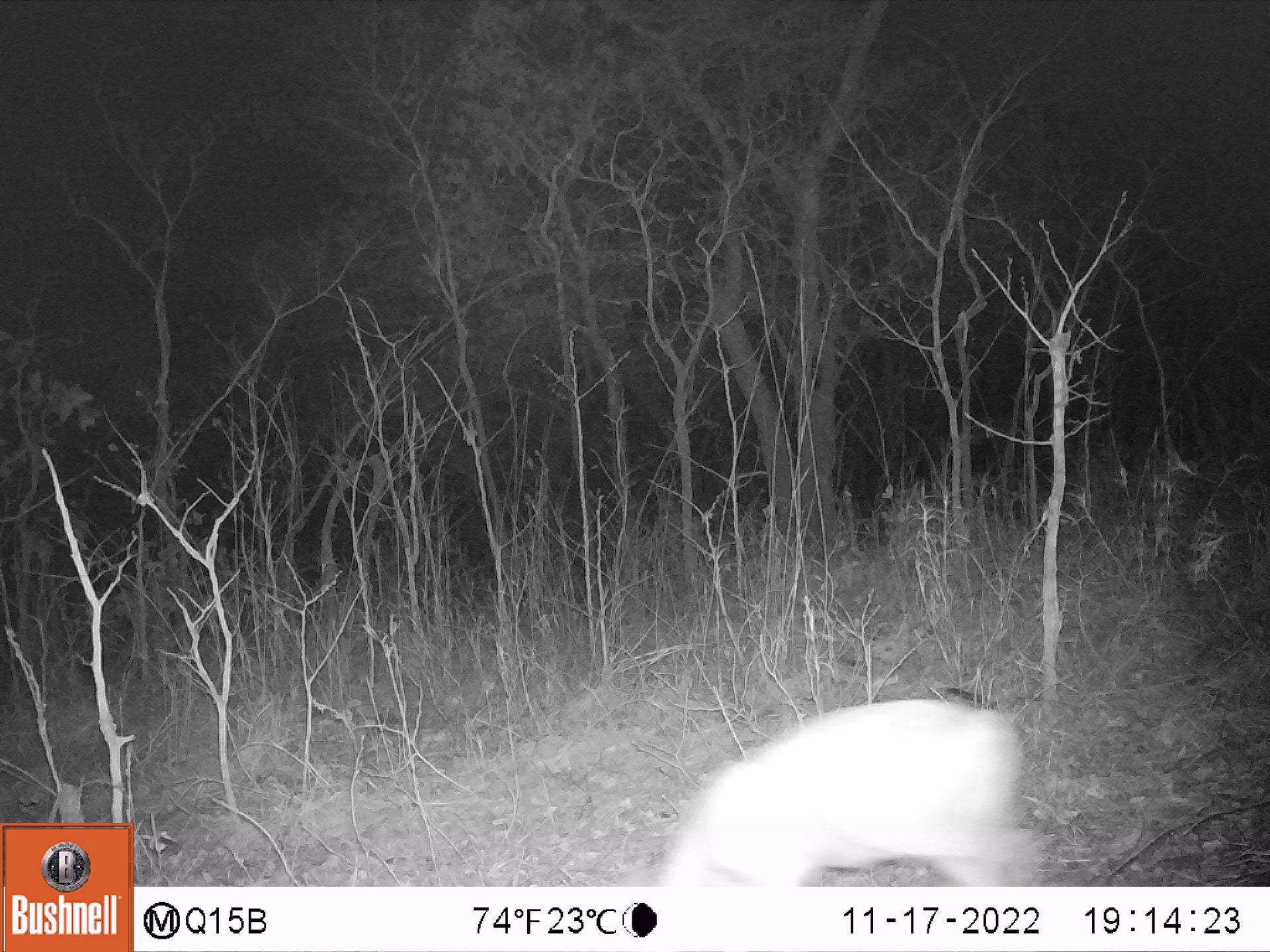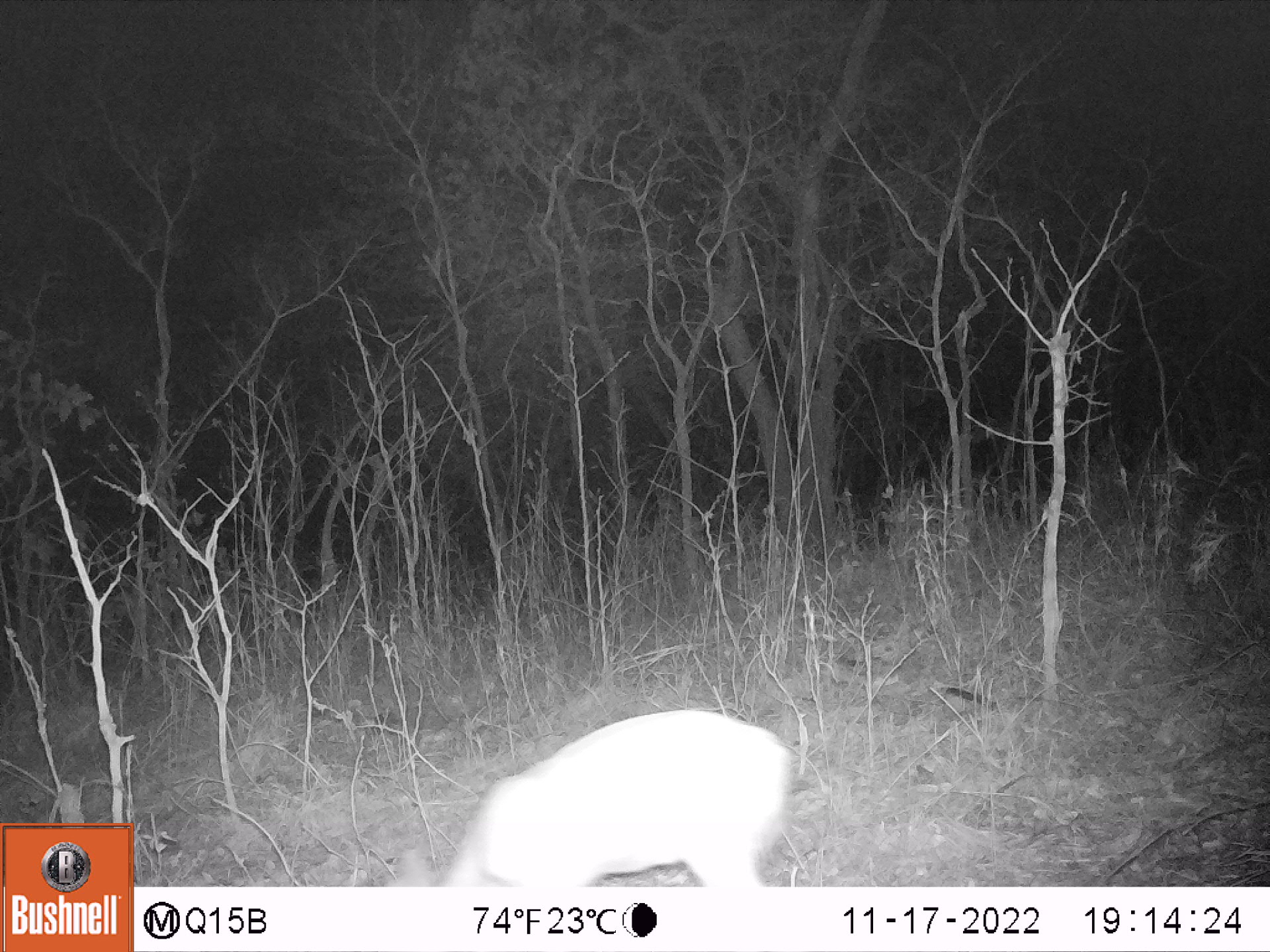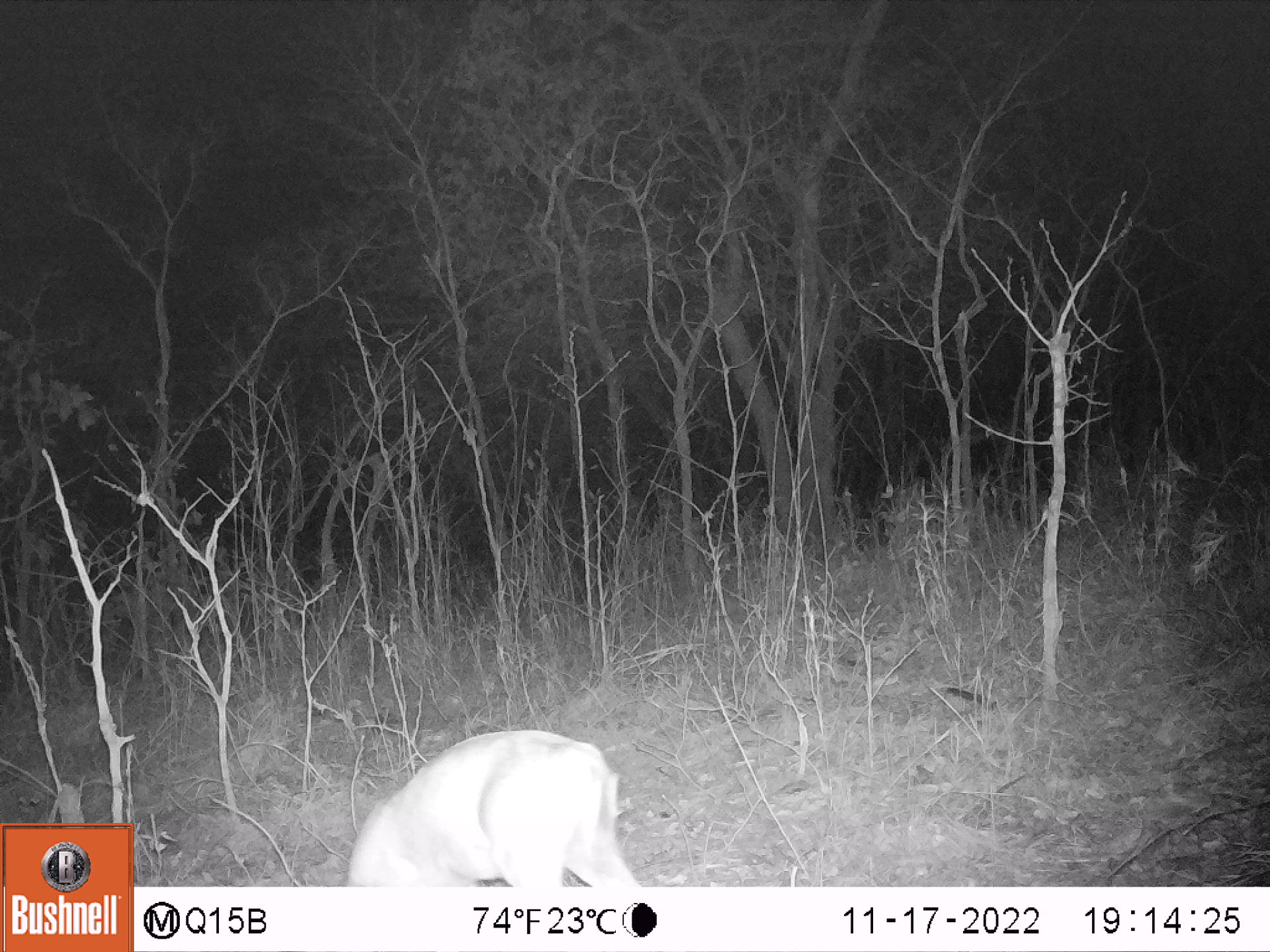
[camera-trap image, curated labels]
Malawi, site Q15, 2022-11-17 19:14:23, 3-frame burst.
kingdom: Animalia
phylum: Chordata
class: Mammalia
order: Artiodactyla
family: Bovidae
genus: Sylvicapra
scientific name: Sylvicapra grimmia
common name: common duiker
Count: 1.